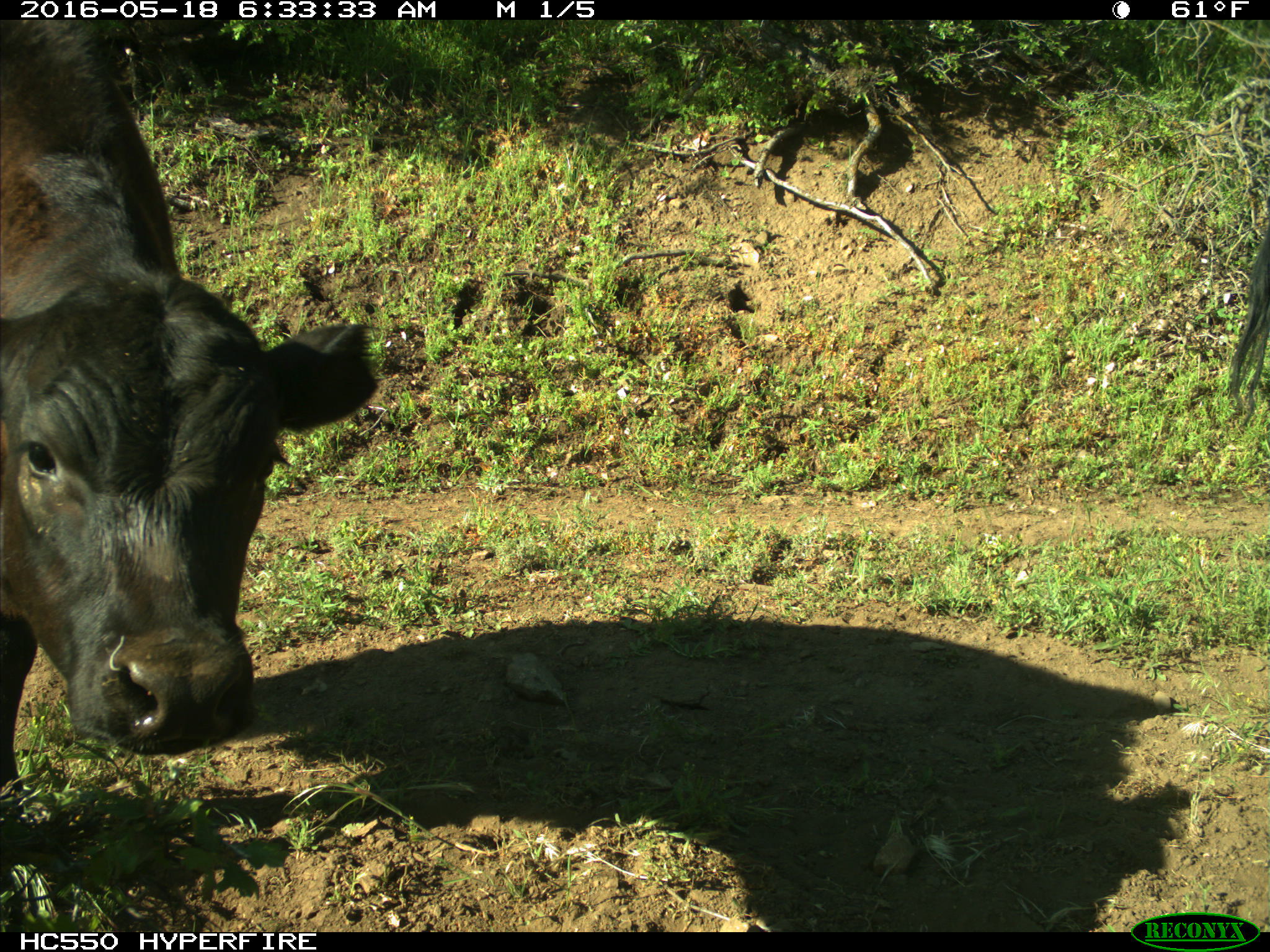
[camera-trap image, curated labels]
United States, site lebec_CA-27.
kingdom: Animalia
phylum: Chordata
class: Mammalia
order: Artiodactyla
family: Bovidae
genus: Bos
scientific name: Bos taurus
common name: domestic cow